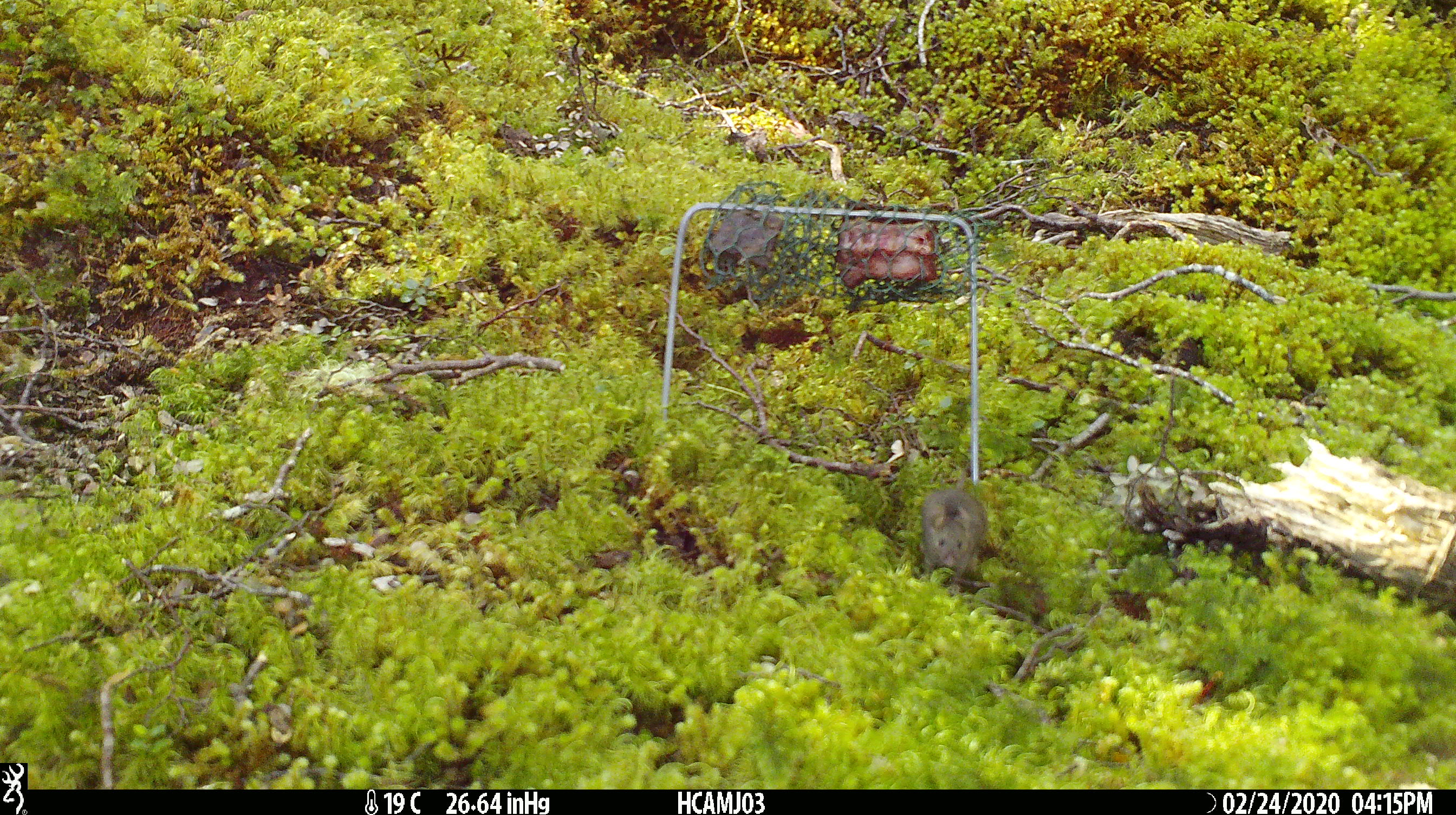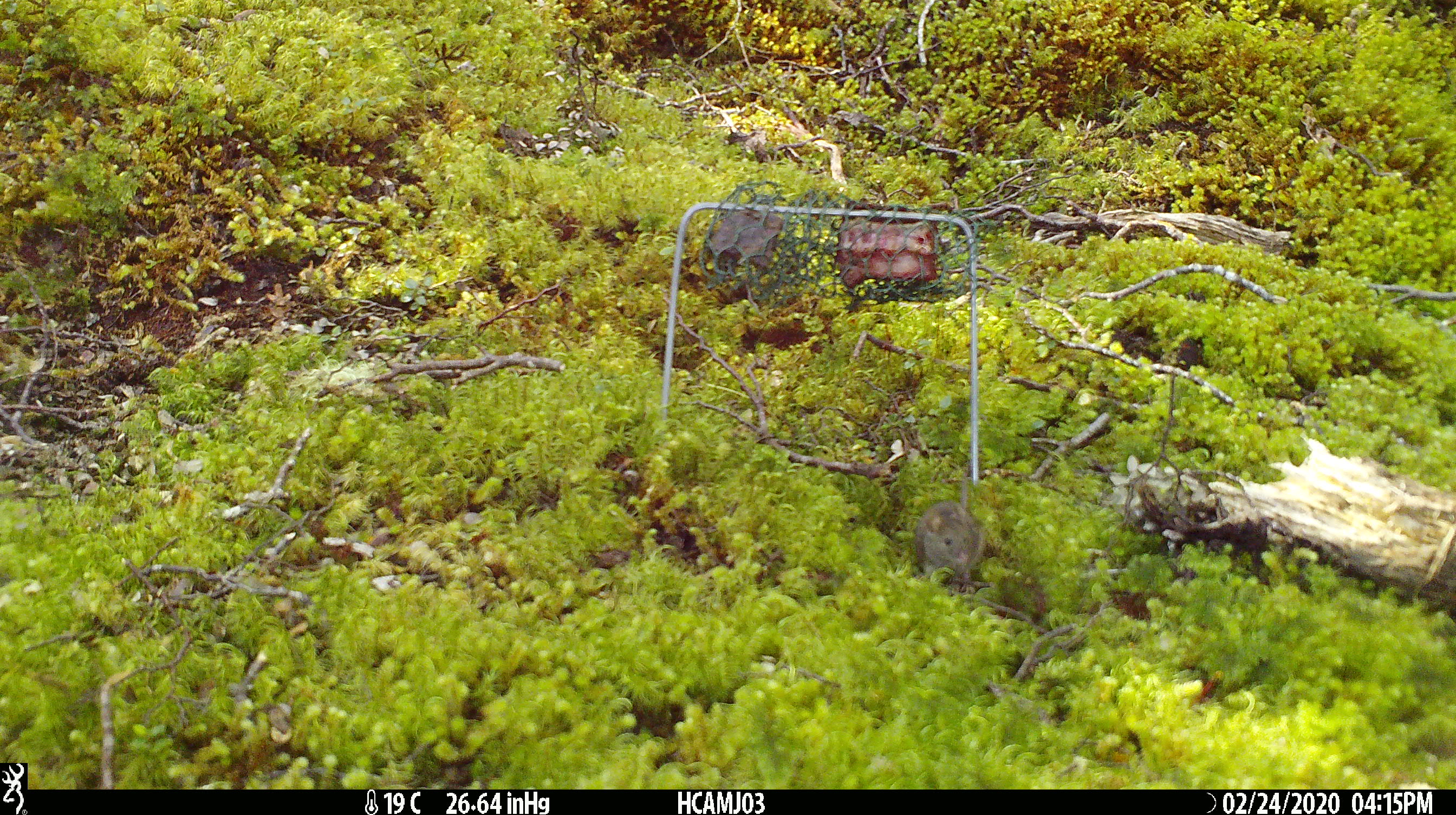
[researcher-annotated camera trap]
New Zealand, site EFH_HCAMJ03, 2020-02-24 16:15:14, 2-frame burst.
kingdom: Animalia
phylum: Chordata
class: Mammalia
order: Rodentia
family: Muridae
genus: Mus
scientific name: Mus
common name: mouse